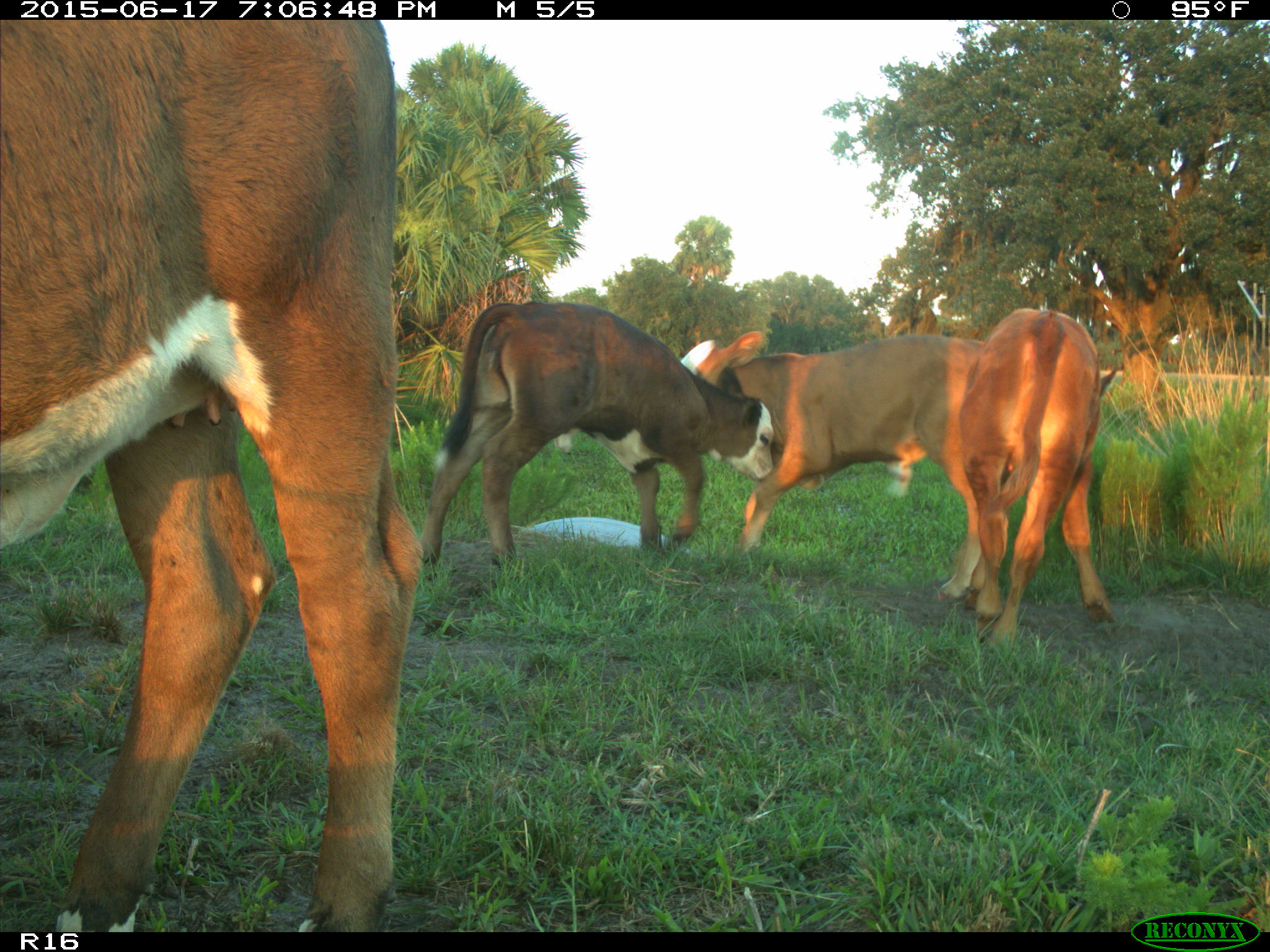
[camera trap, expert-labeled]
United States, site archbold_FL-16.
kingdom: Animalia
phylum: Chordata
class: Mammalia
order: Artiodactyla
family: Bovidae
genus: Bos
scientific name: Bos taurus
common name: domestic cow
Bos taurus (domestic cow).